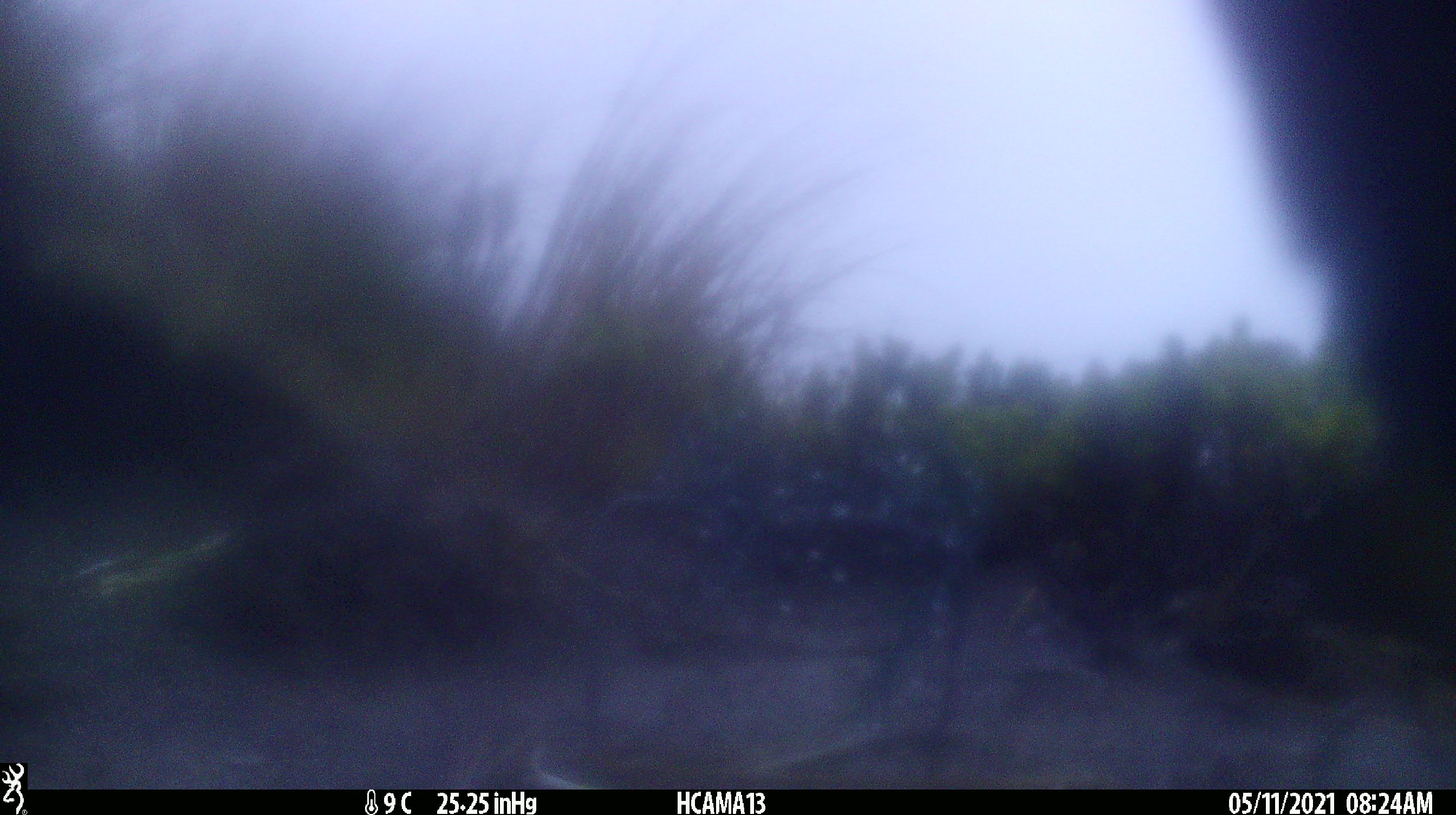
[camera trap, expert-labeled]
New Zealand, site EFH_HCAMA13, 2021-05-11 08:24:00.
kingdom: Animalia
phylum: Chordata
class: Aves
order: Psittaciformes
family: Strigopidae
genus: Nestor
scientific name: Nestor notabilis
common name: kea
Kea (Nestor notabilis).